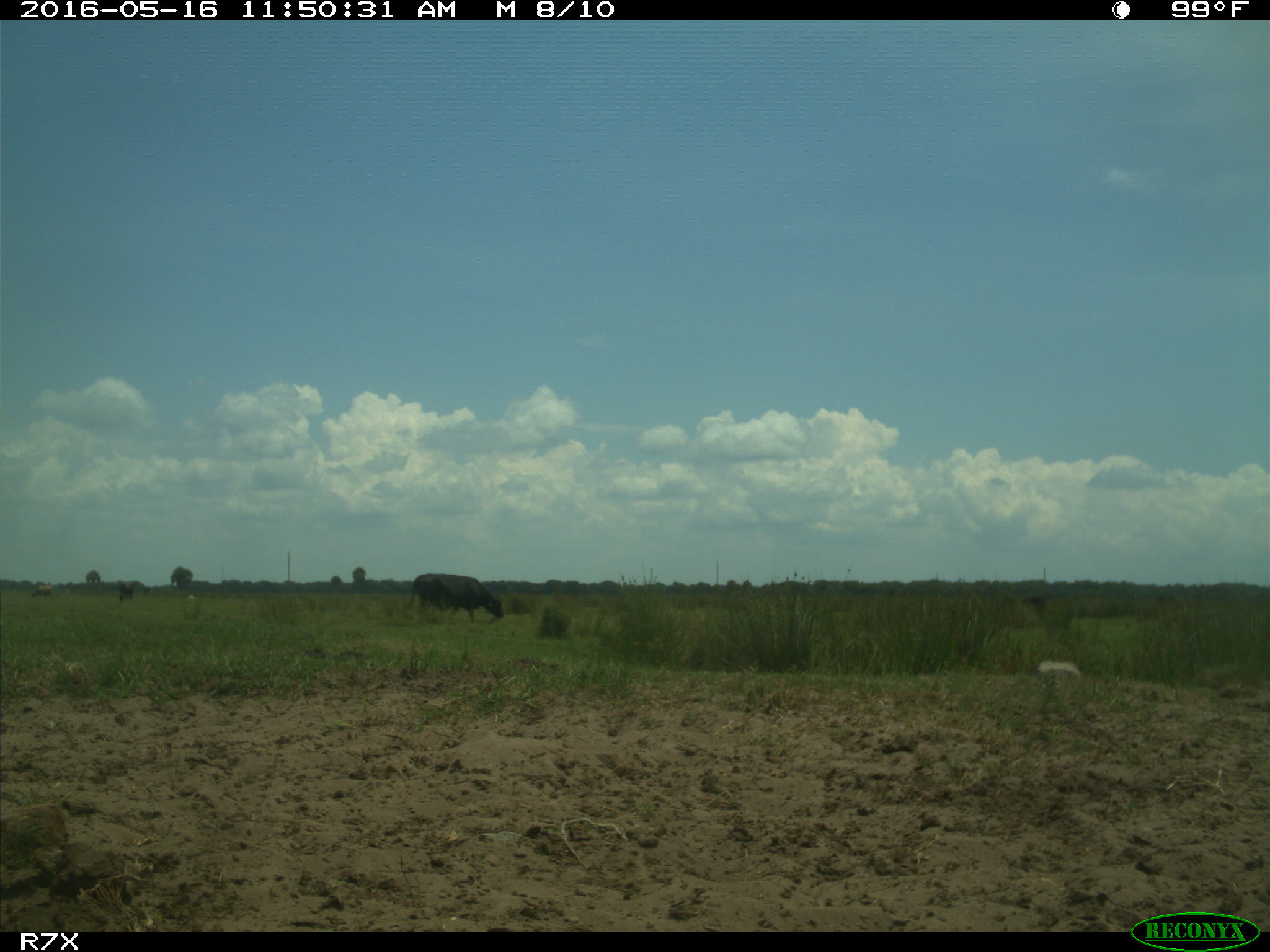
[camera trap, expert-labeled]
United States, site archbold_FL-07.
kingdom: Animalia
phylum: Chordata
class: Mammalia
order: Artiodactyla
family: Bovidae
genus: Bos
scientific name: Bos taurus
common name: domestic cow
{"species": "Bos taurus (domestic cow)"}